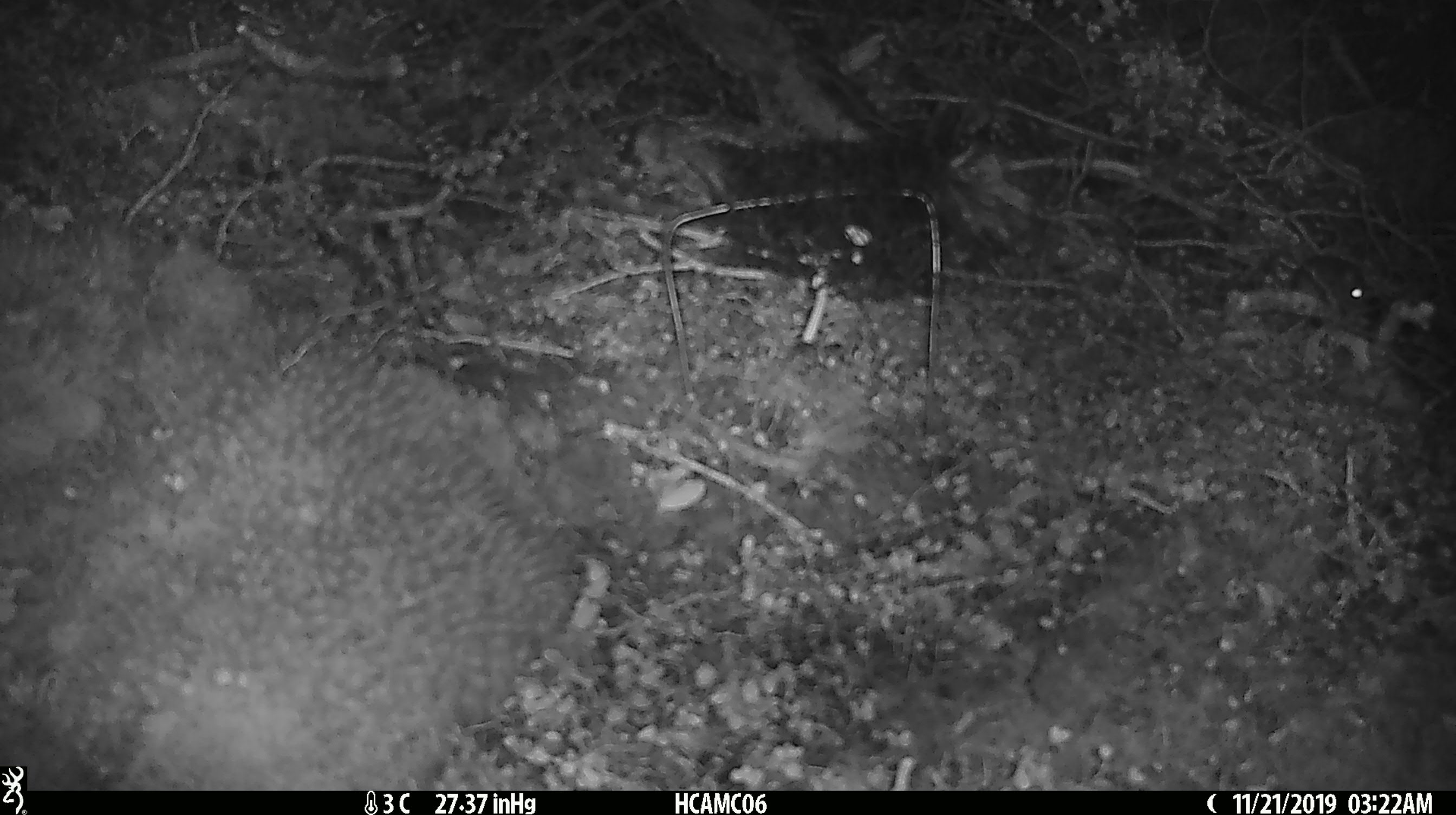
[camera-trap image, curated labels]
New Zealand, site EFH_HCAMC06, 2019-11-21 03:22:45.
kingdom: Animalia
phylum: Chordata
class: Mammalia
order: Rodentia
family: Muridae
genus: Mus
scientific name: Mus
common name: mouse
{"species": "mouse (Mus)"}